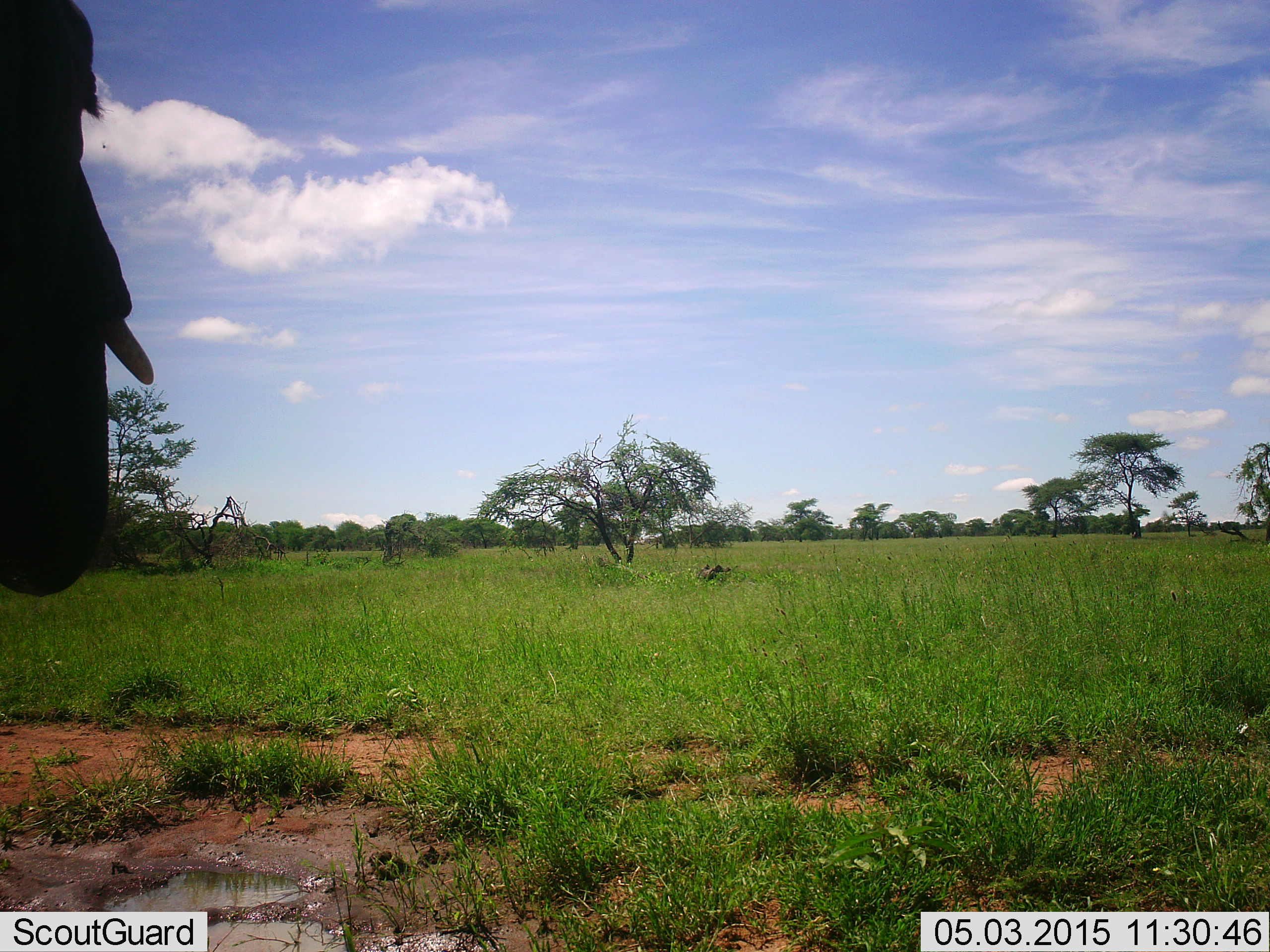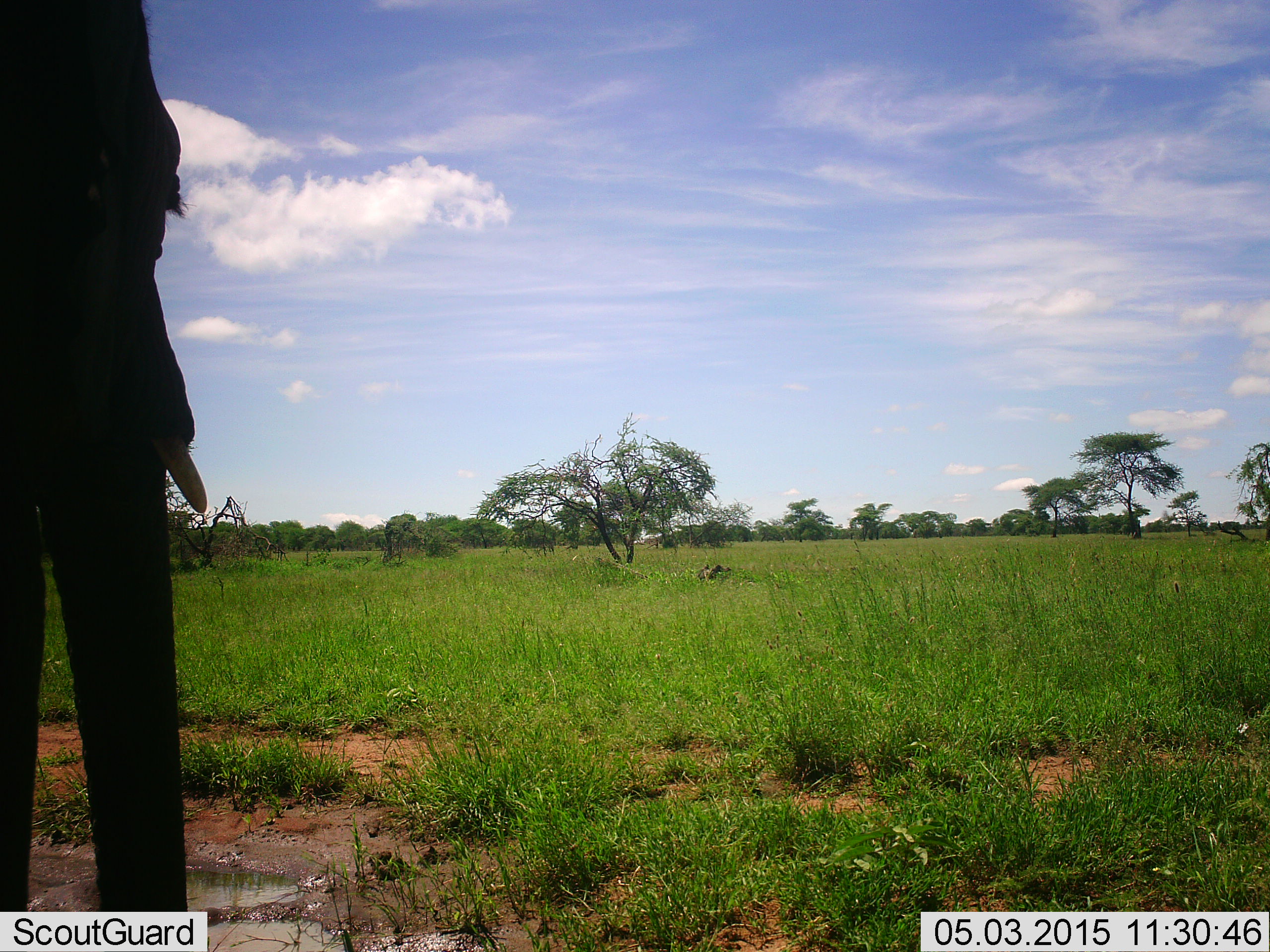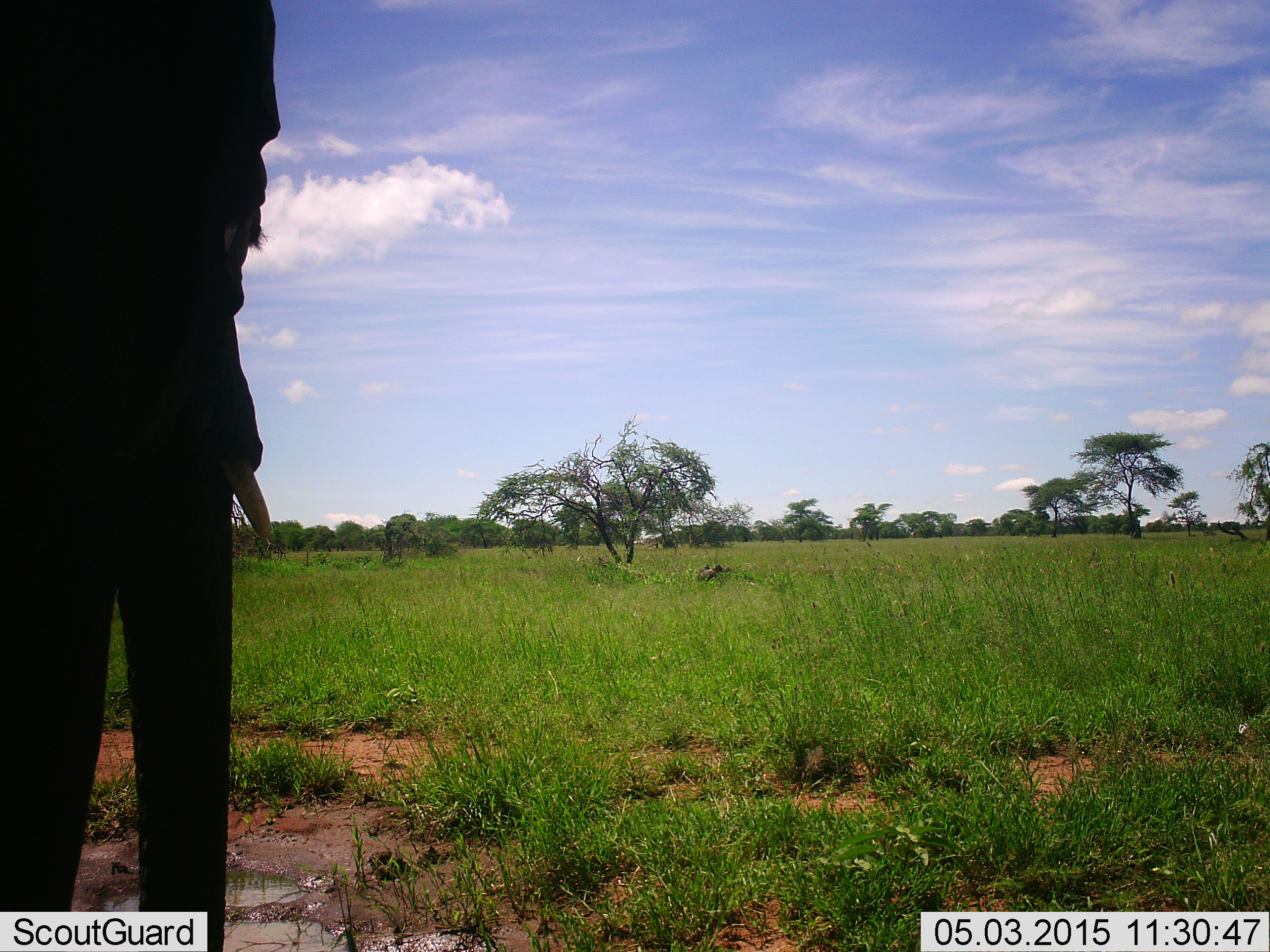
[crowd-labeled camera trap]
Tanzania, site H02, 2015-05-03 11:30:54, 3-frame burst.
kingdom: Animalia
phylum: Chordata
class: Mammalia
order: Proboscidea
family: Elephantidae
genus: Loxodonta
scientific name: Loxodonta africana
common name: african bush elephant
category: elephant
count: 1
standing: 20%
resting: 0%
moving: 70%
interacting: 0%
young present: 0%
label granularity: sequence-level